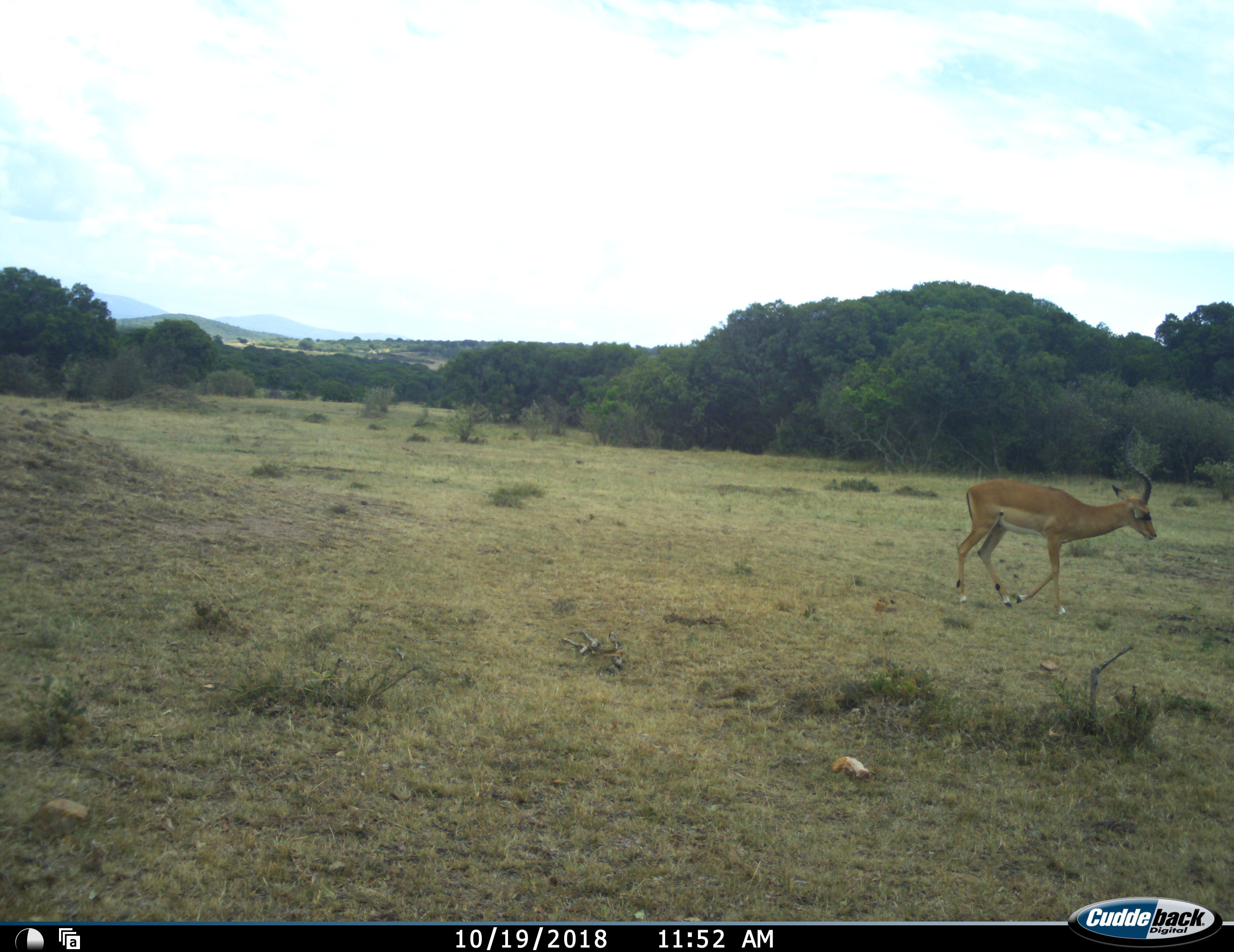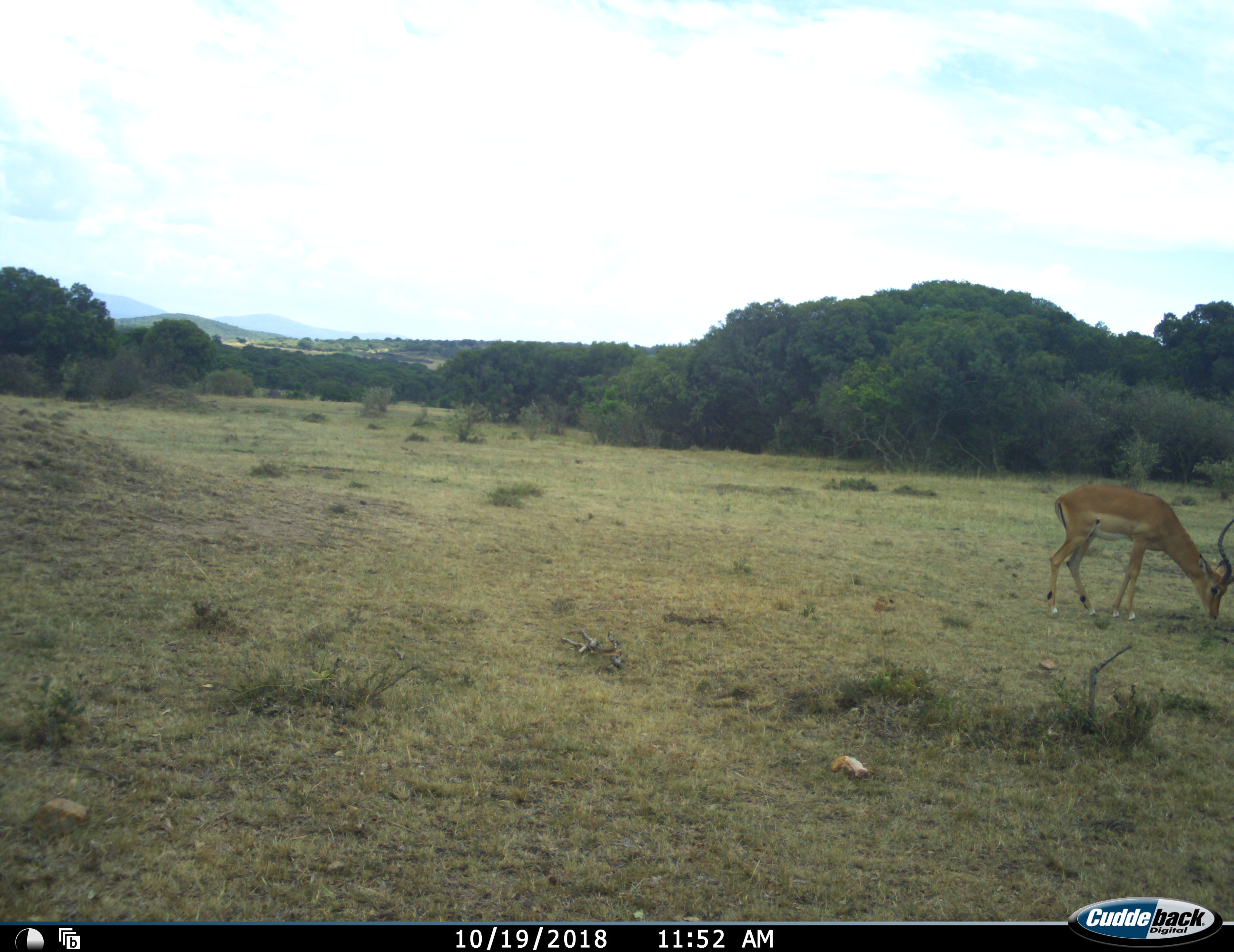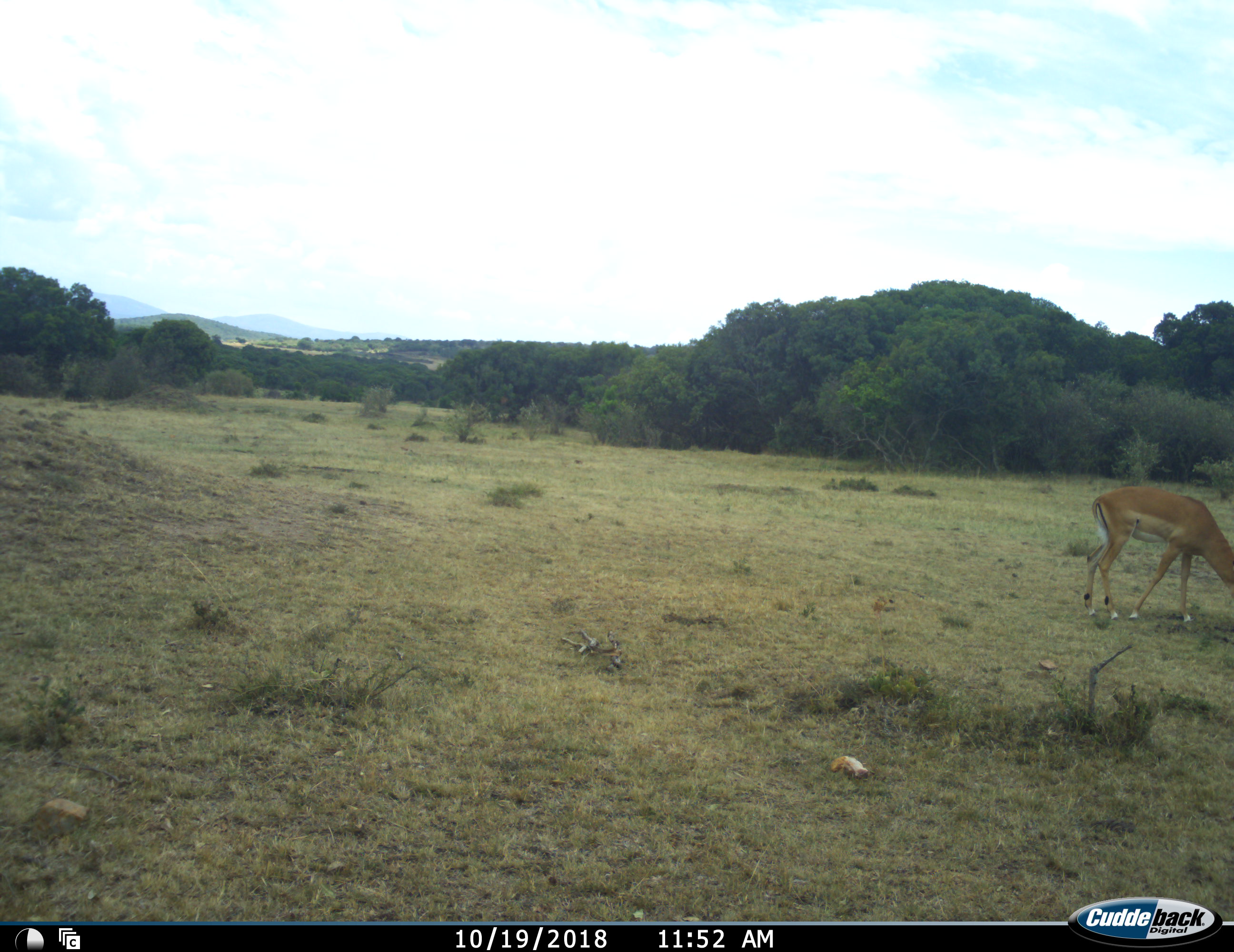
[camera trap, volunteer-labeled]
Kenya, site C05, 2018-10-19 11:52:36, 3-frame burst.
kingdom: Animalia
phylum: Chordata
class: Mammalia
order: Artiodactyla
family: Bovidae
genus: Aepyceros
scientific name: Aepyceros melampus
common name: impala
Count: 1.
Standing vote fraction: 0%.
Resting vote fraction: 0%.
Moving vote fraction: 88%.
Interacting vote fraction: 0%.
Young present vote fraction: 0%.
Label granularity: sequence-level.